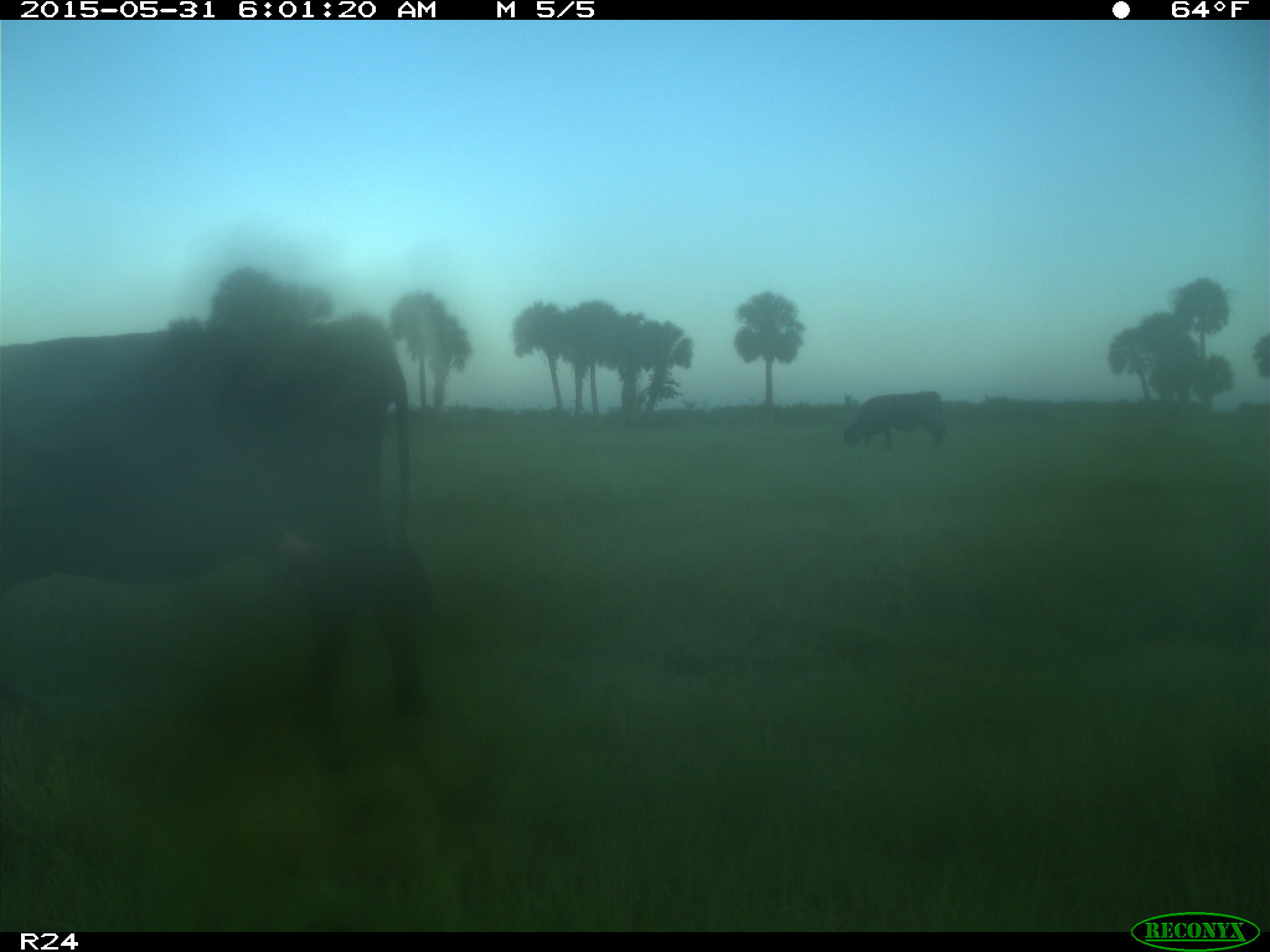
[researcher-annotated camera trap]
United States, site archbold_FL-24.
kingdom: Animalia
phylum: Chordata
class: Mammalia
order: Artiodactyla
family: Bovidae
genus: Bos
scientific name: Bos taurus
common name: domestic cow